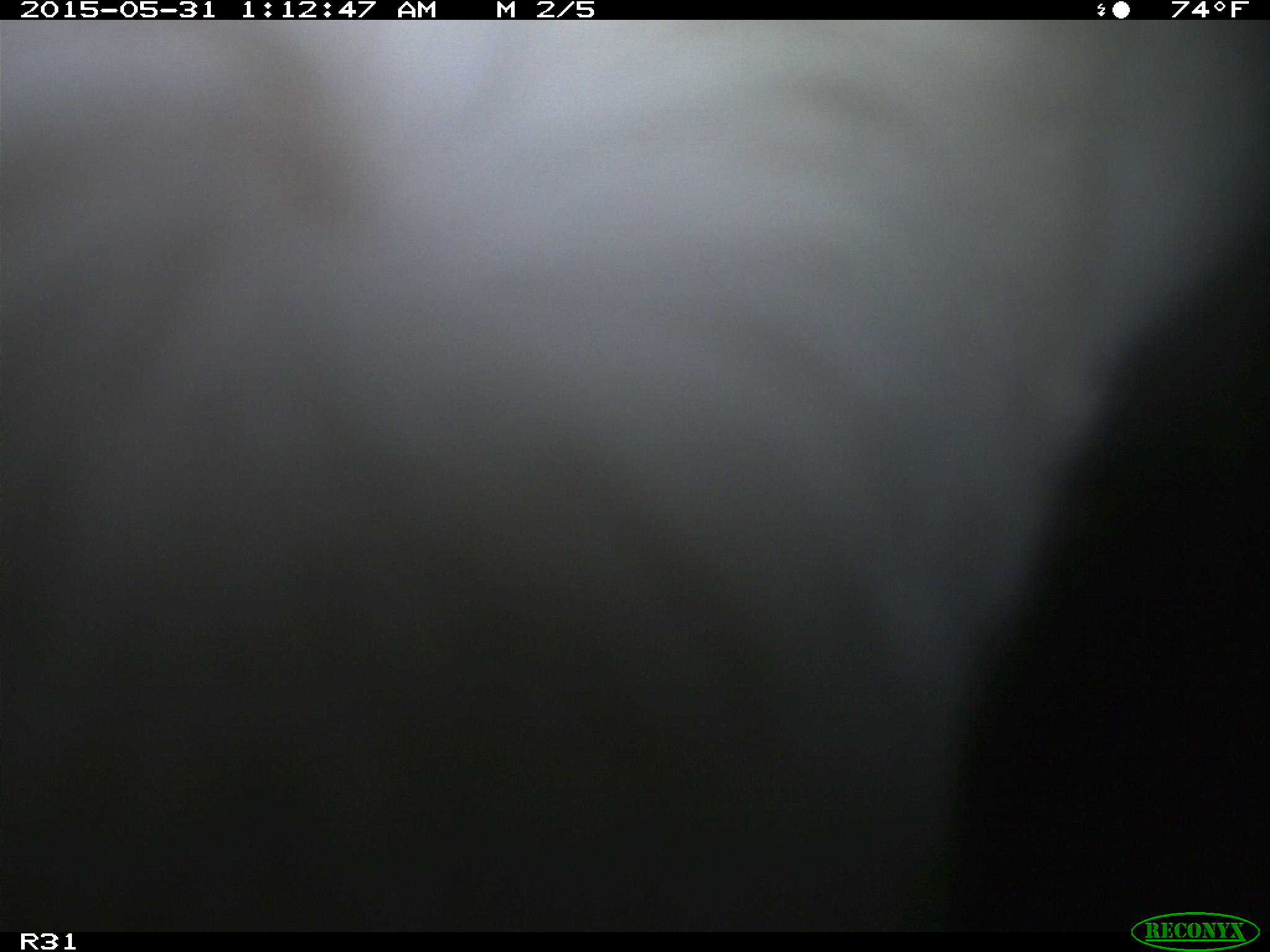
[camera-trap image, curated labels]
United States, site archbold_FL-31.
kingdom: Animalia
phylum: Chordata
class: Mammalia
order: Artiodactyla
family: Bovidae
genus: Bos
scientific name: Bos taurus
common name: domestic cow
Bos taurus (domestic cow).